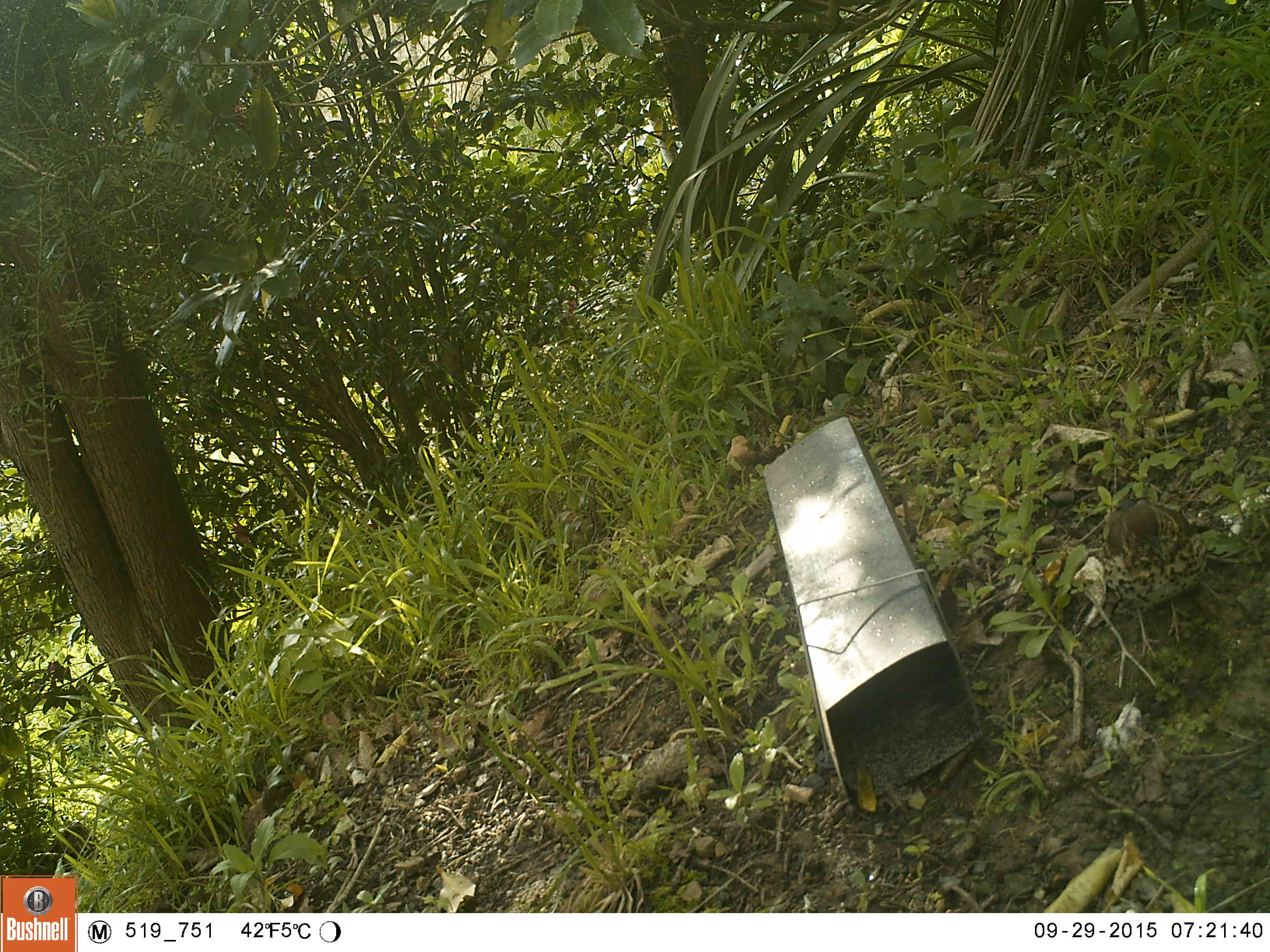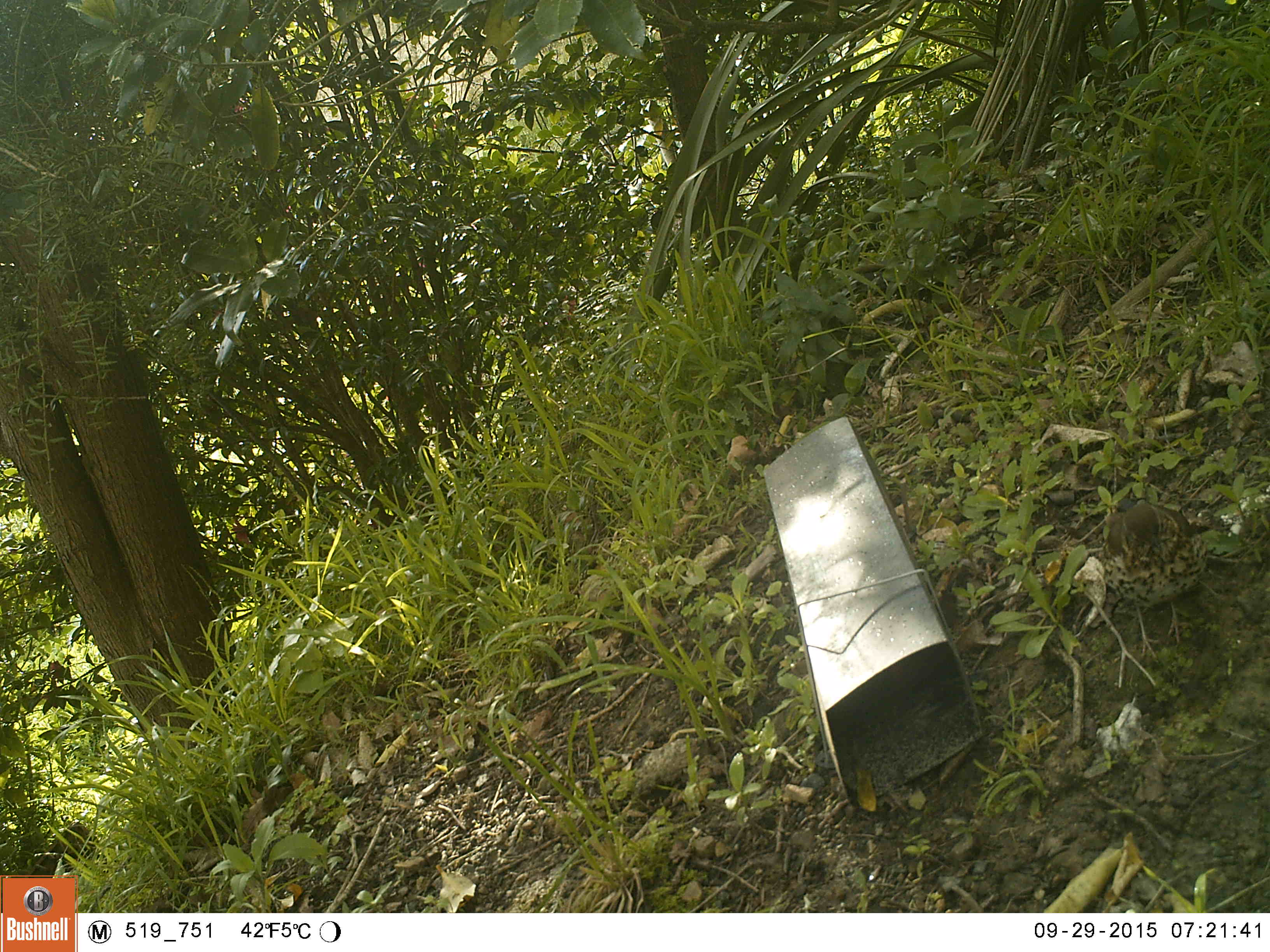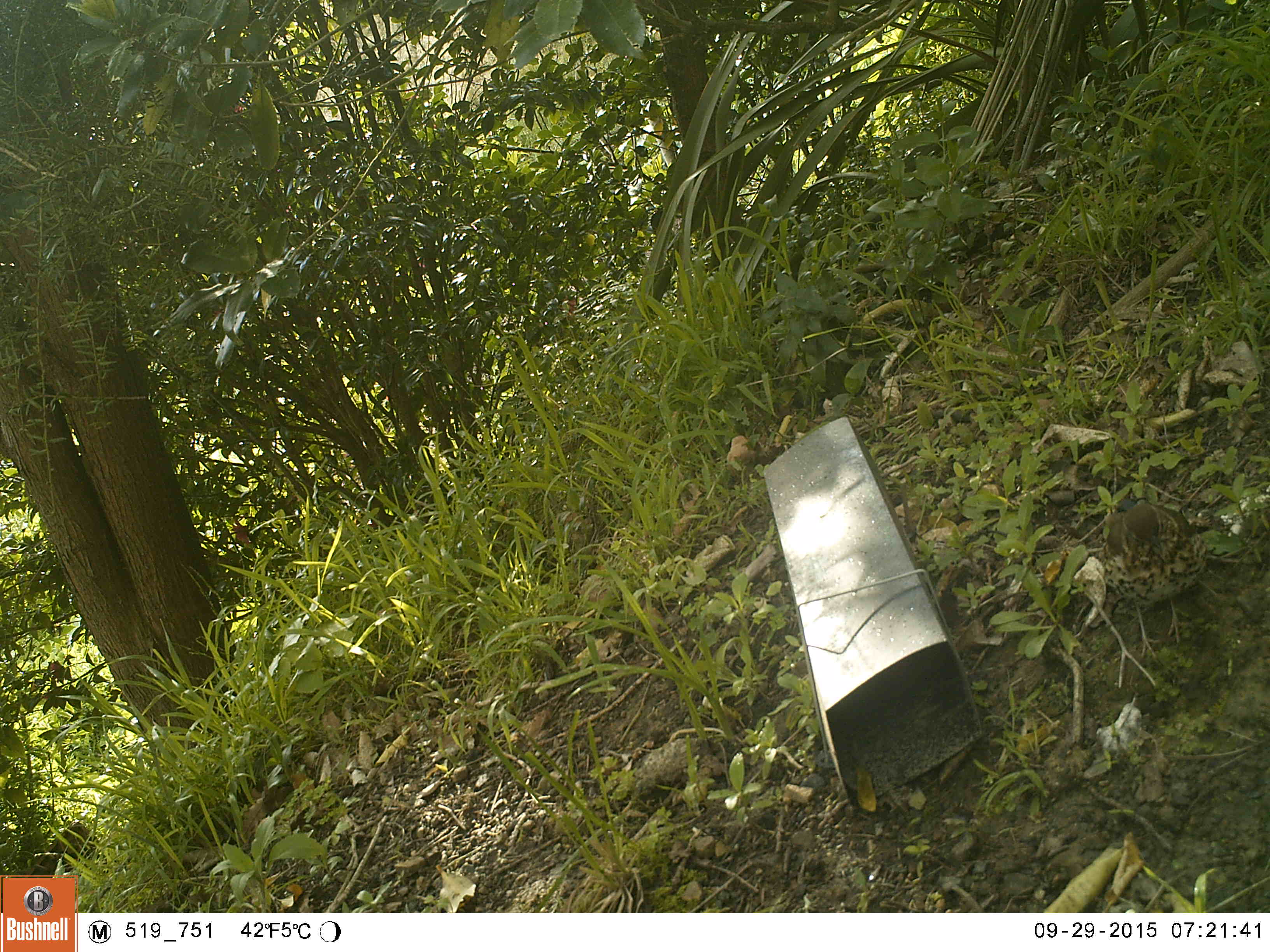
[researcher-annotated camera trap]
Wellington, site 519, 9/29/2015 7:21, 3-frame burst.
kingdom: Animalia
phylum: Chordata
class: Aves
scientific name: Aves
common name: bird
Bird (Aves).